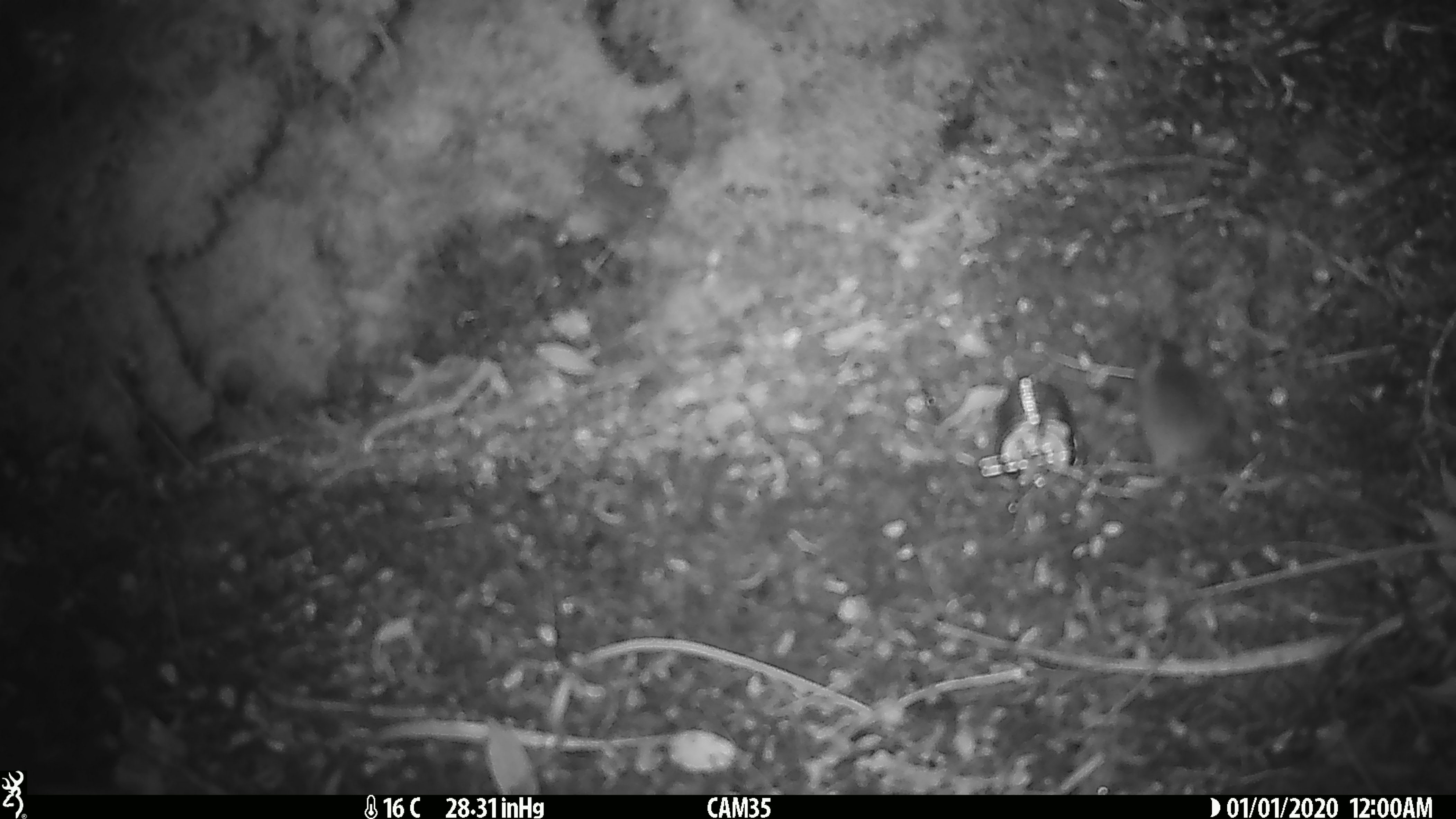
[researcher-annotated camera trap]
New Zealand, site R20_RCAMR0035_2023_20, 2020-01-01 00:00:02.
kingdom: Animalia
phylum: Chordata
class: Mammalia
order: Rodentia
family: Muridae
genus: Mus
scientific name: Mus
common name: mouse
Mouse (Mus).